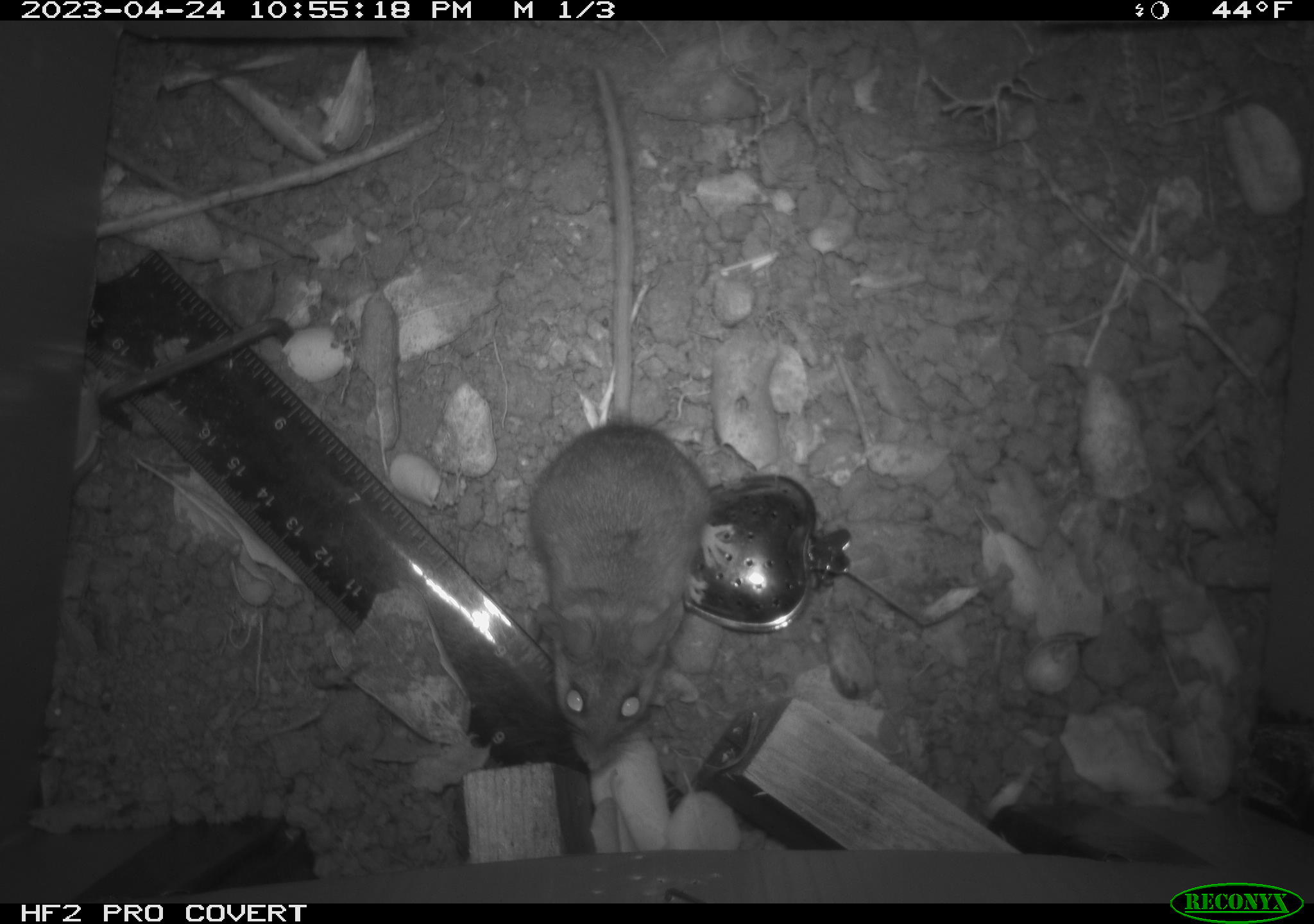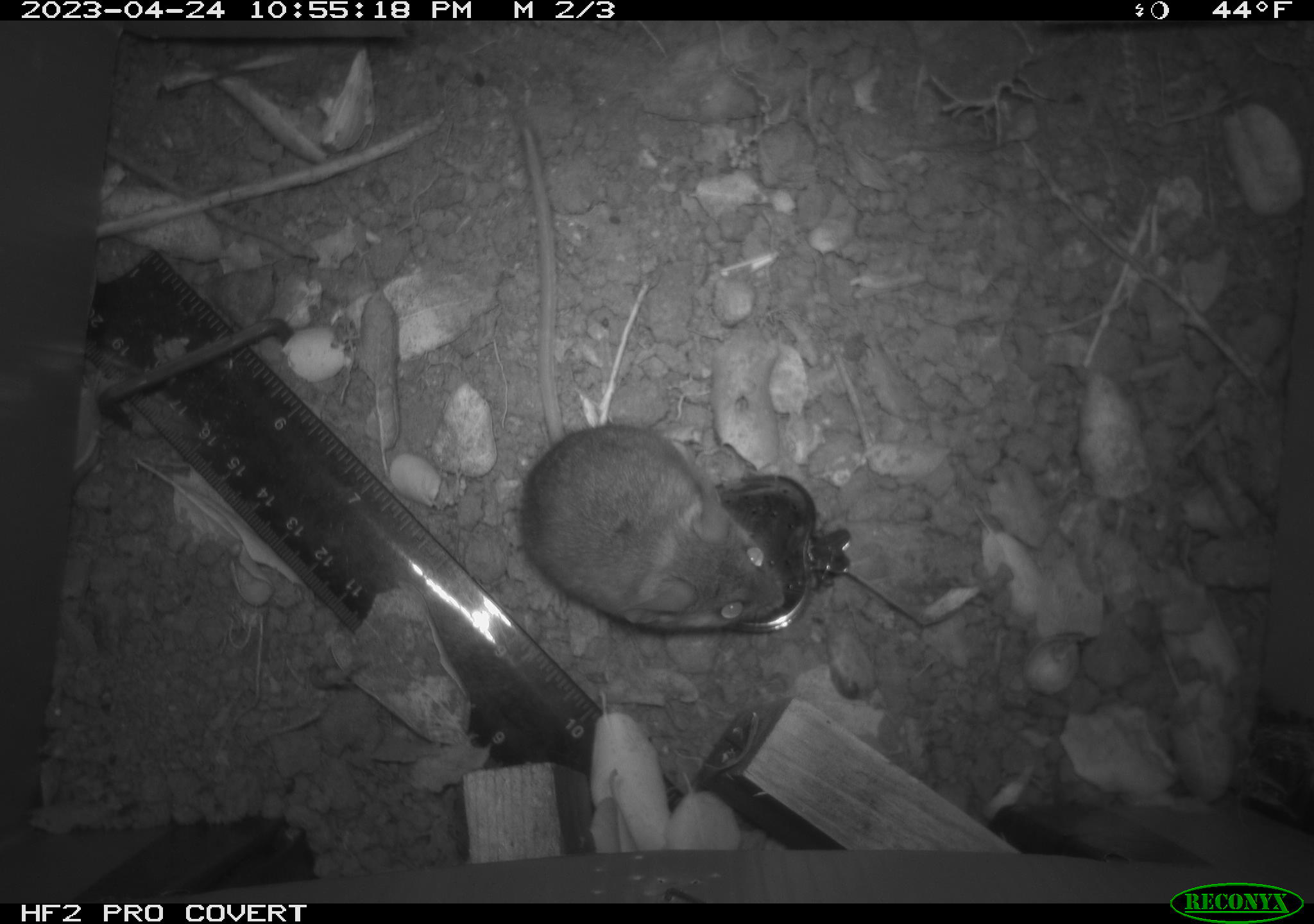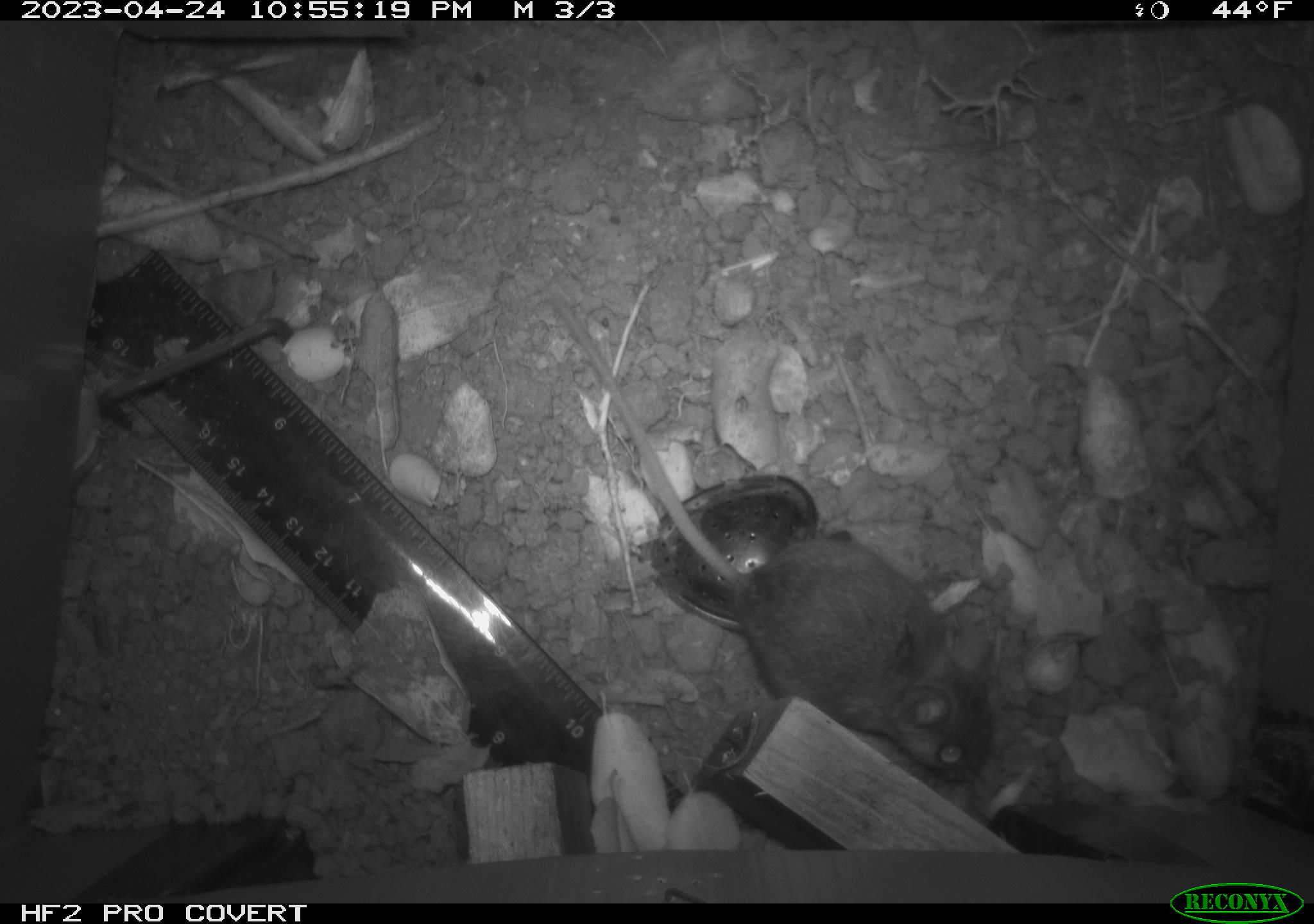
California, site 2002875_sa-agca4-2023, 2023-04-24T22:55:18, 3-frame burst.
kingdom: Animalia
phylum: Chordata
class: Mammalia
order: Rodentia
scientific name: Rodentia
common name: mouse species